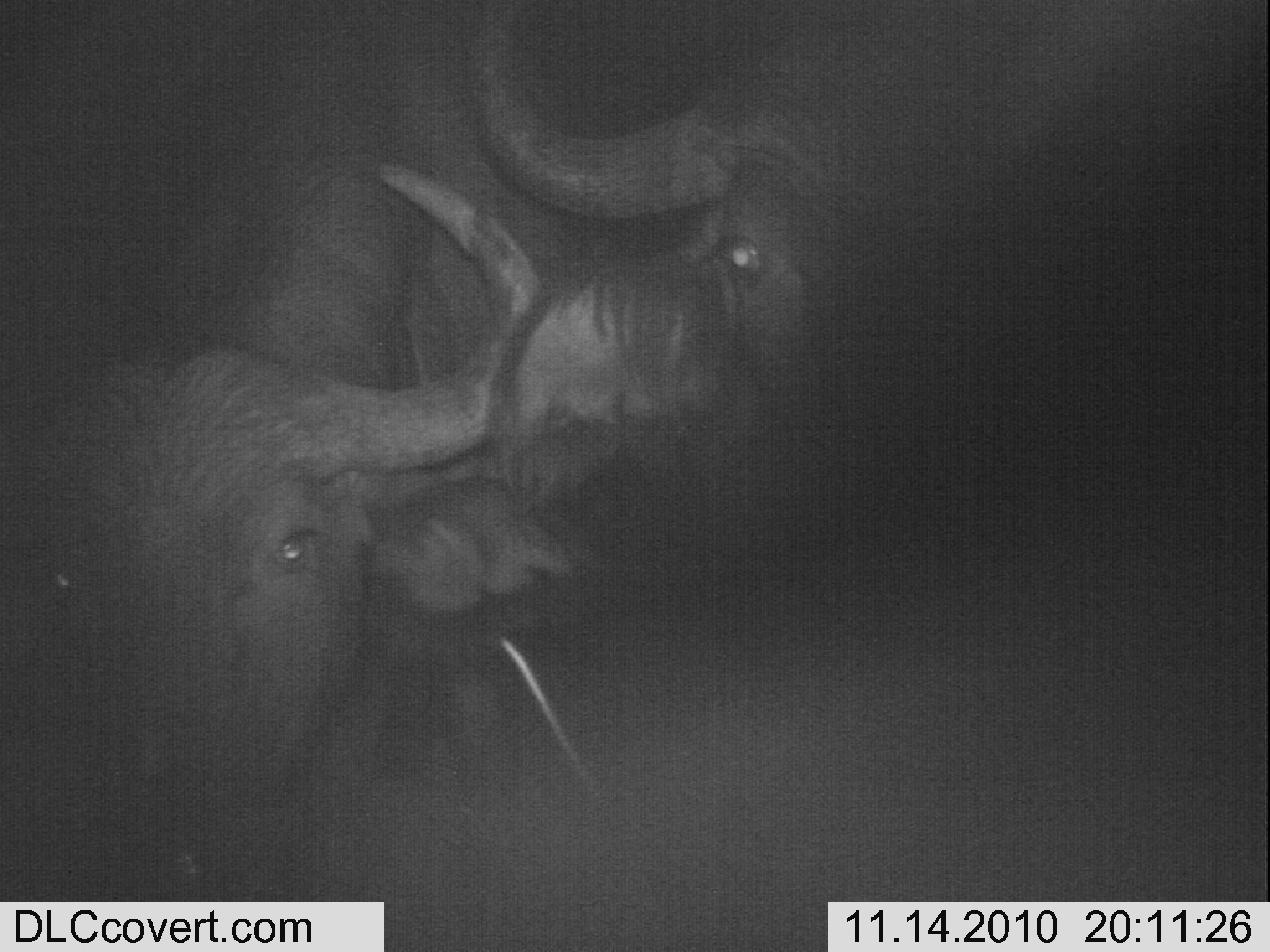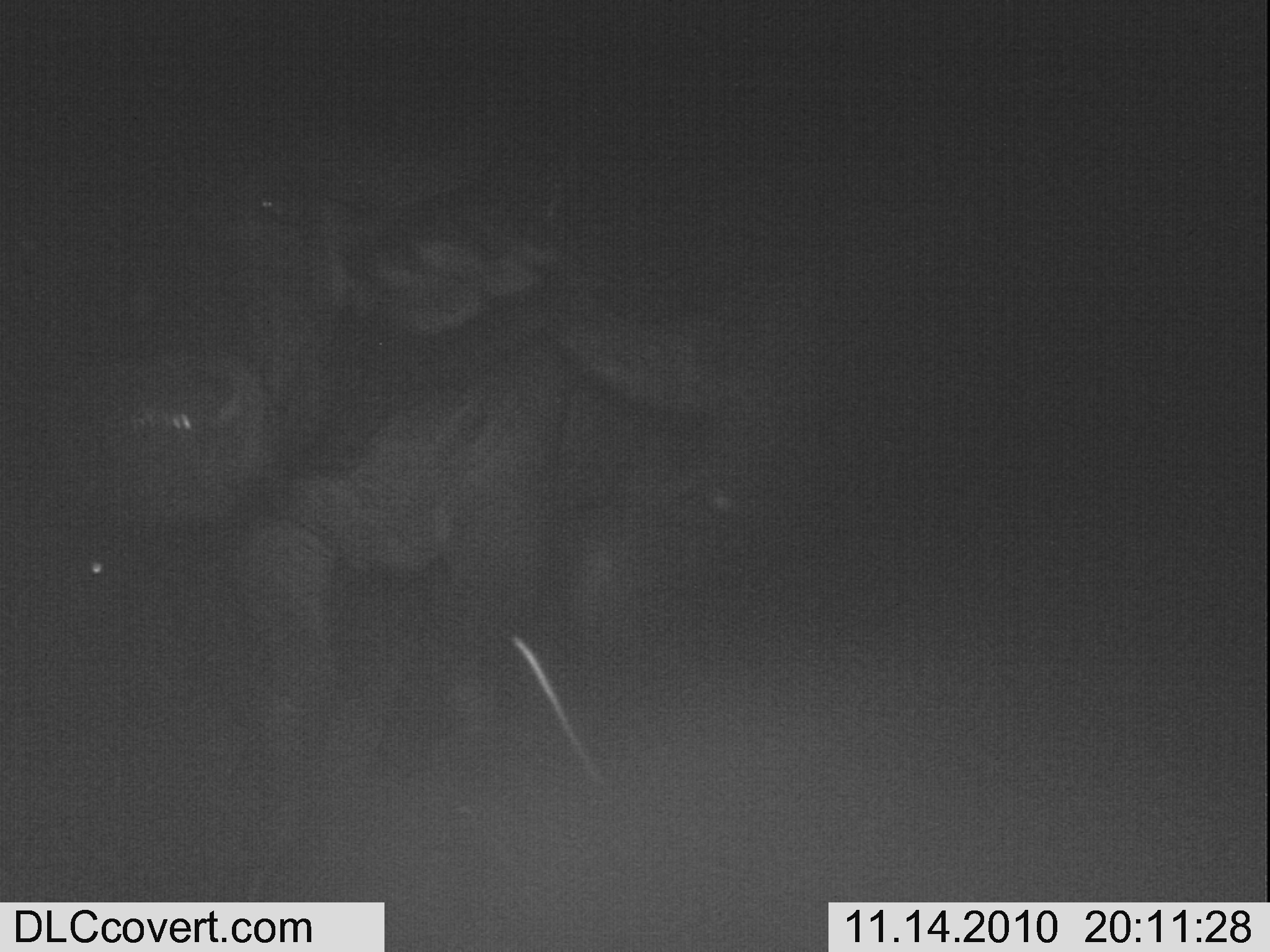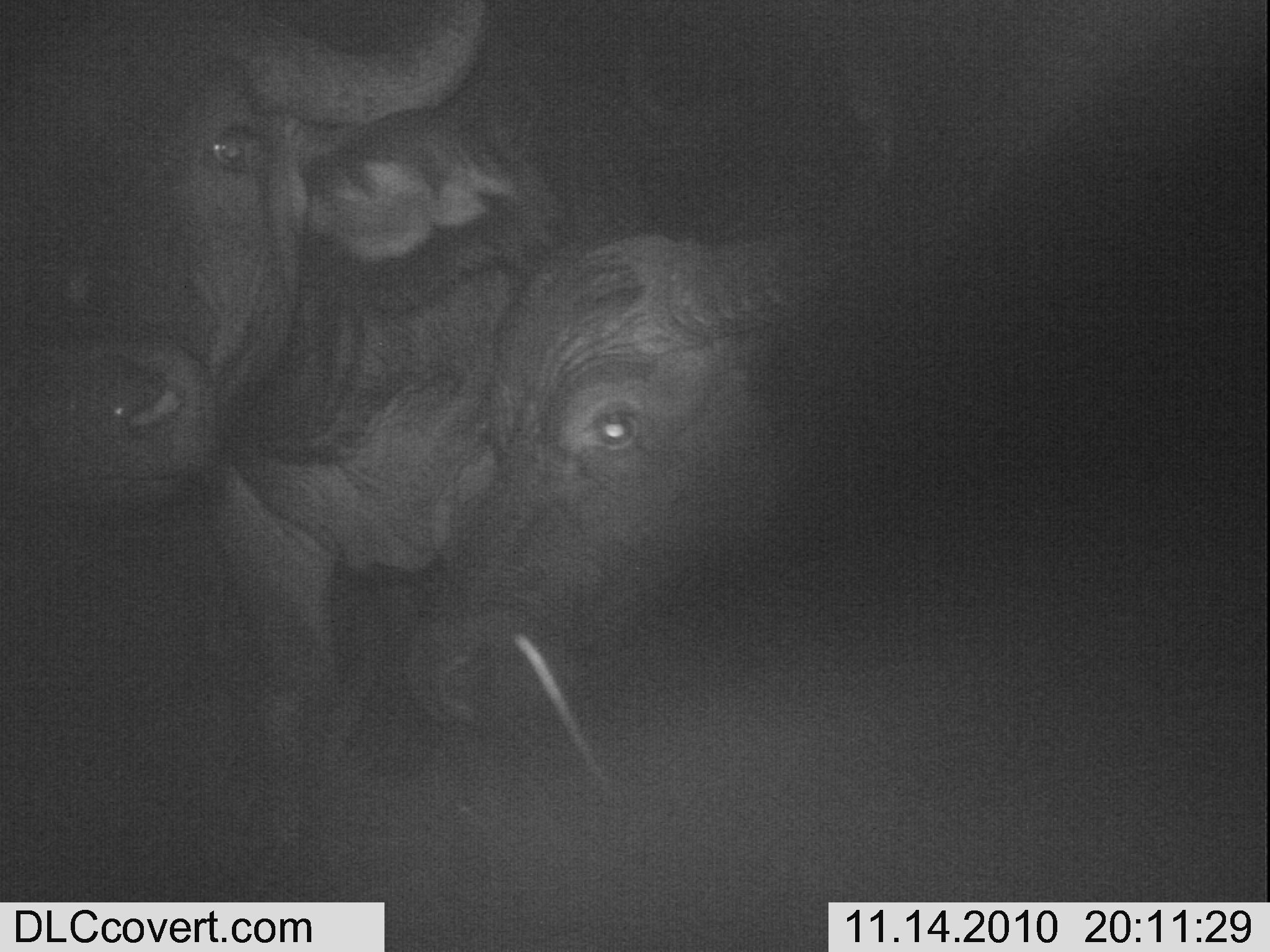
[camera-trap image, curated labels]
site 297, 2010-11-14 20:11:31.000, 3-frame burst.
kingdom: Animalia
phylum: Chordata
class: Mammalia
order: Artiodactyla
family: Bovidae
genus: Syncerus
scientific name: Syncerus caffer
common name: african buffalo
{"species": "Syncerus caffer (african buffalo)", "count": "2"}